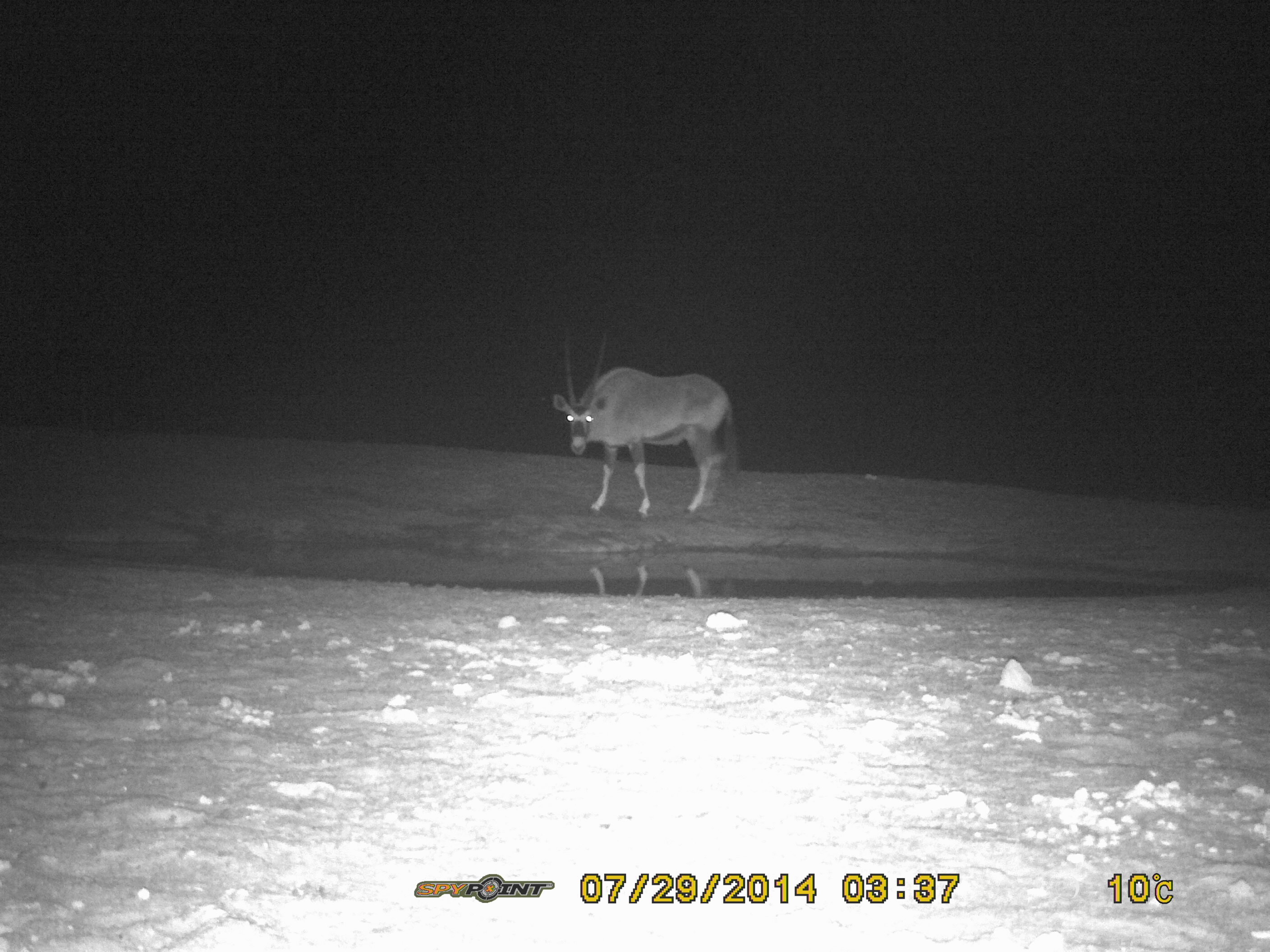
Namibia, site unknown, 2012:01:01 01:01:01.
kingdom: Animalia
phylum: Chordata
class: Mammalia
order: Artiodactyla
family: Bovidae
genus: Oryx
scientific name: Oryx gazella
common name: gemsbok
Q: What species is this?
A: Oryx gazella (gemsbok).